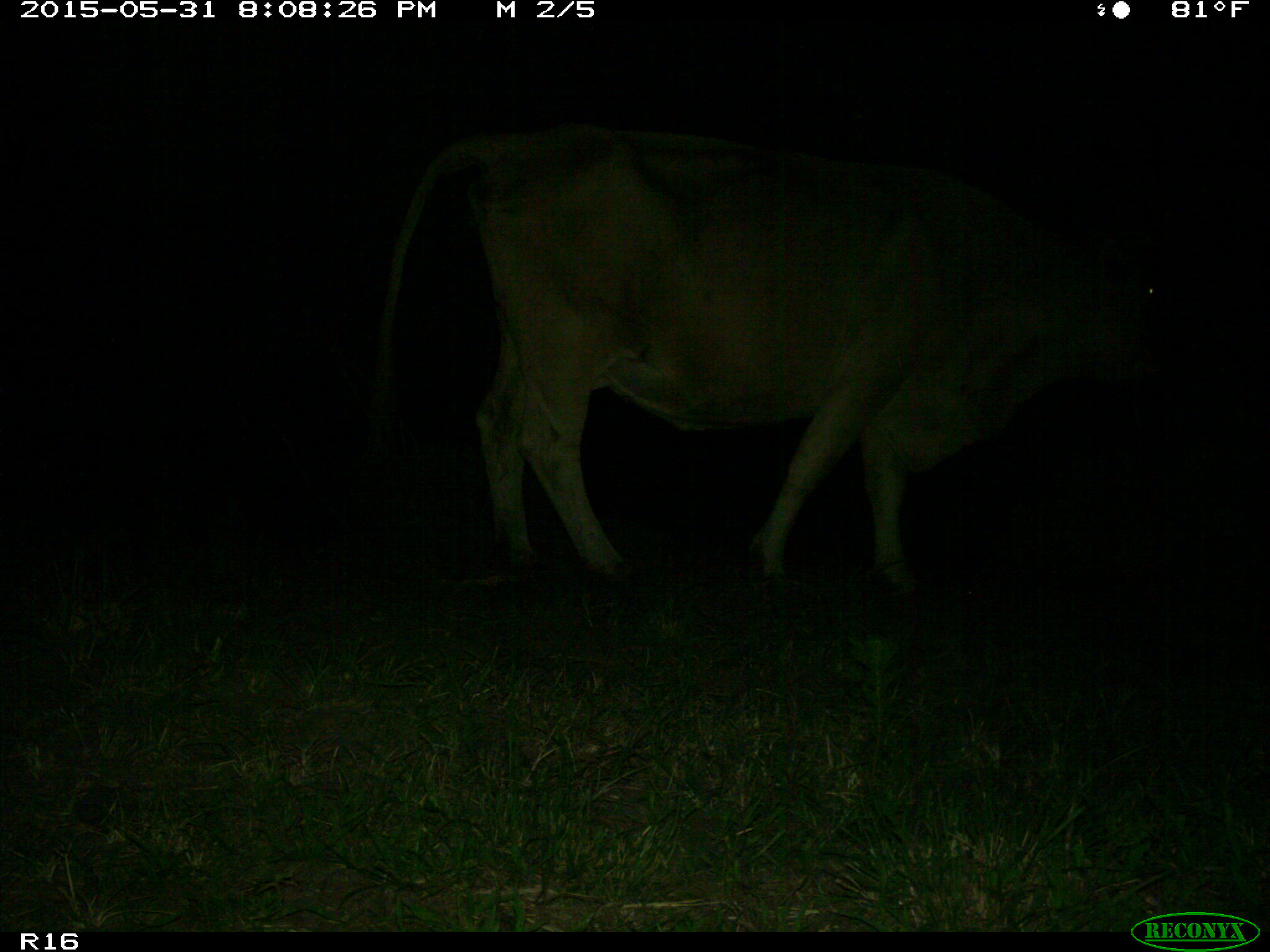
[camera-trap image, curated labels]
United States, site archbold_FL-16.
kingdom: Animalia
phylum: Chordata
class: Mammalia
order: Artiodactyla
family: Bovidae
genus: Bos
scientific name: Bos taurus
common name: domestic cow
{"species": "Bos taurus (domestic cow)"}